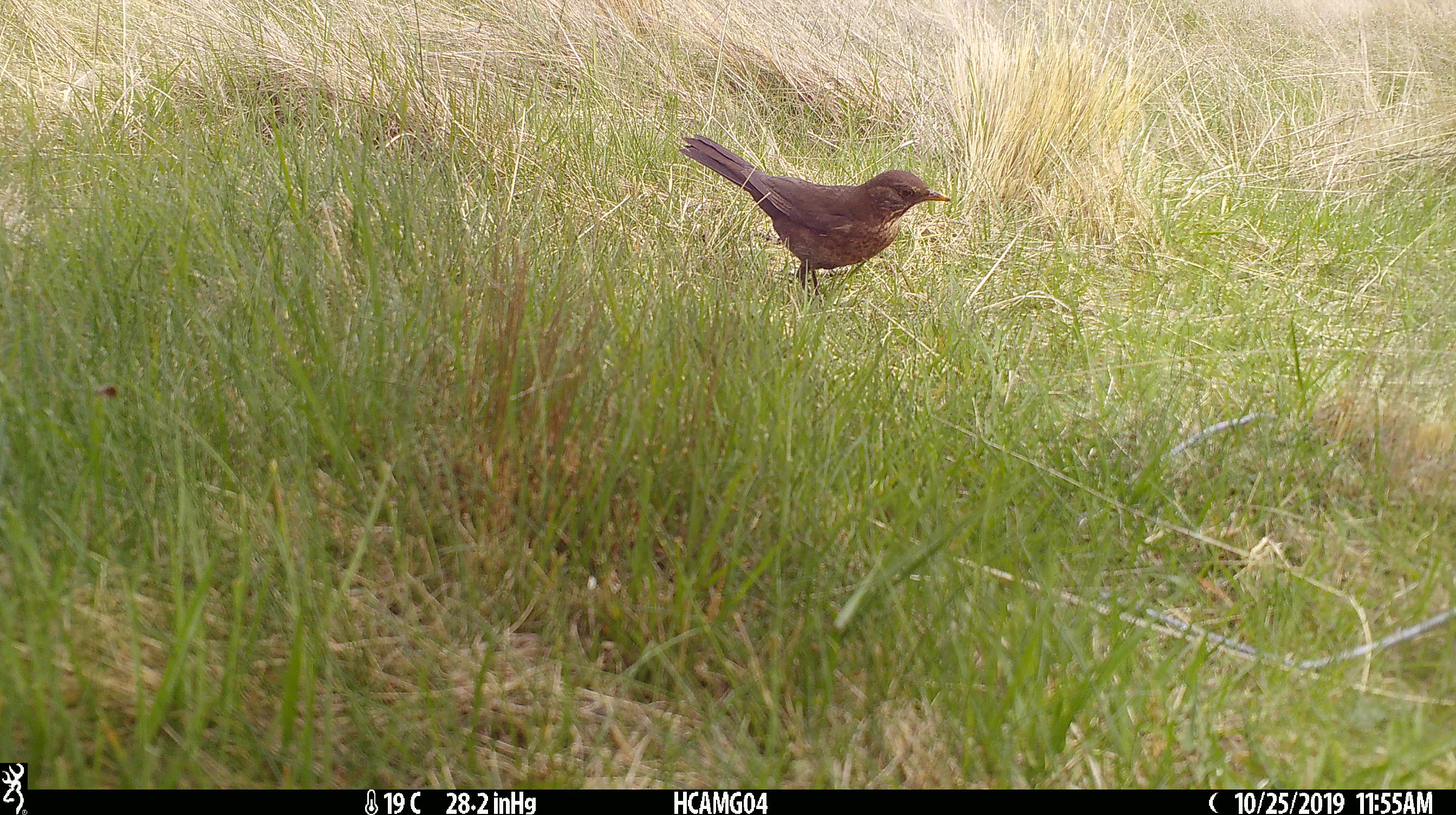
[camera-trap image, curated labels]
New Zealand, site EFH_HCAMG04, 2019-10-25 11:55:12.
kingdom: Animalia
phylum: Chordata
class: Aves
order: Passeriformes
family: Turdidae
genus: Turdus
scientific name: Turdus merula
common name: eurasian blackbird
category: blackbird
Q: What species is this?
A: Blackbird (eurasian blackbird) (Turdus merula).